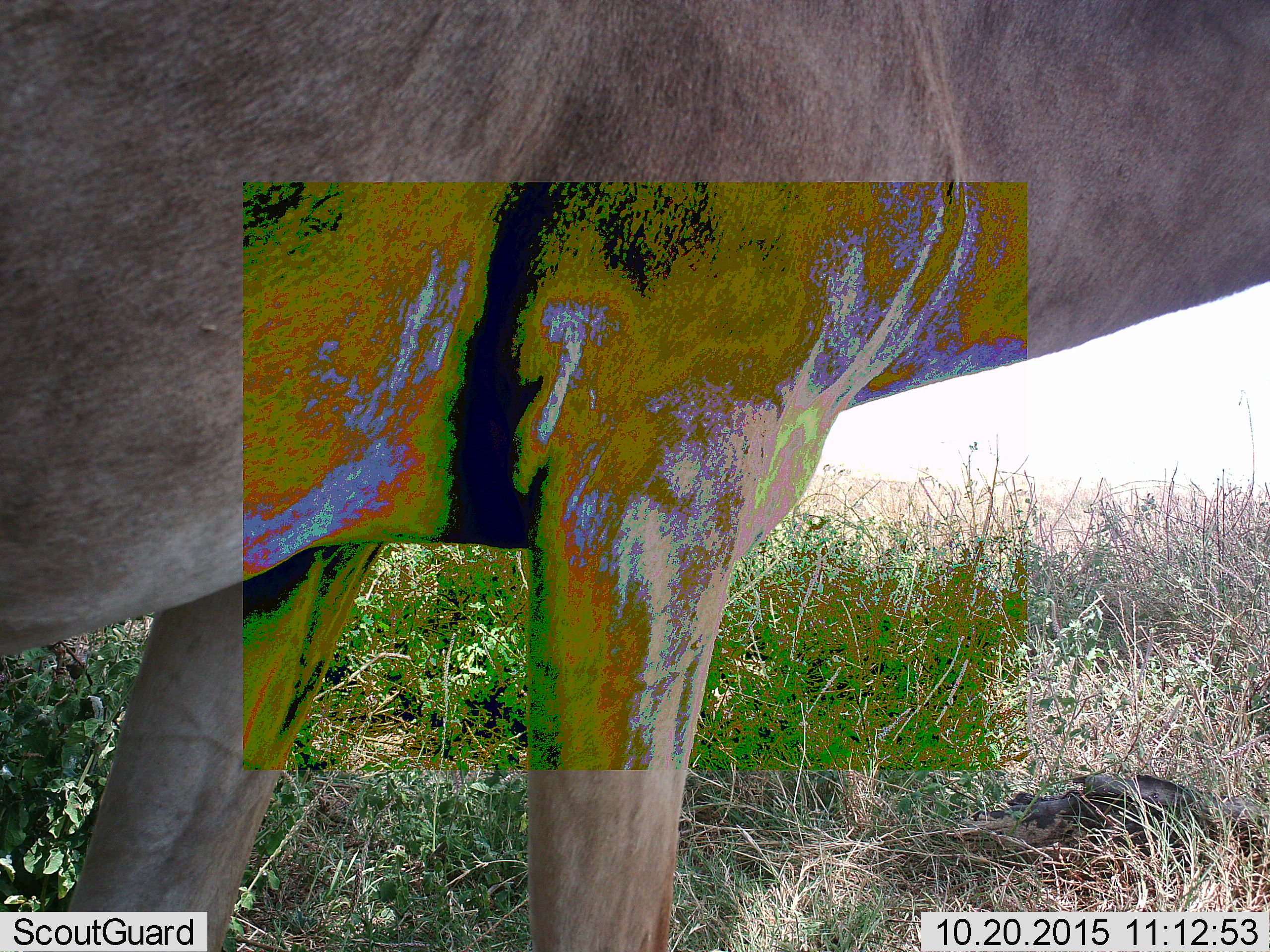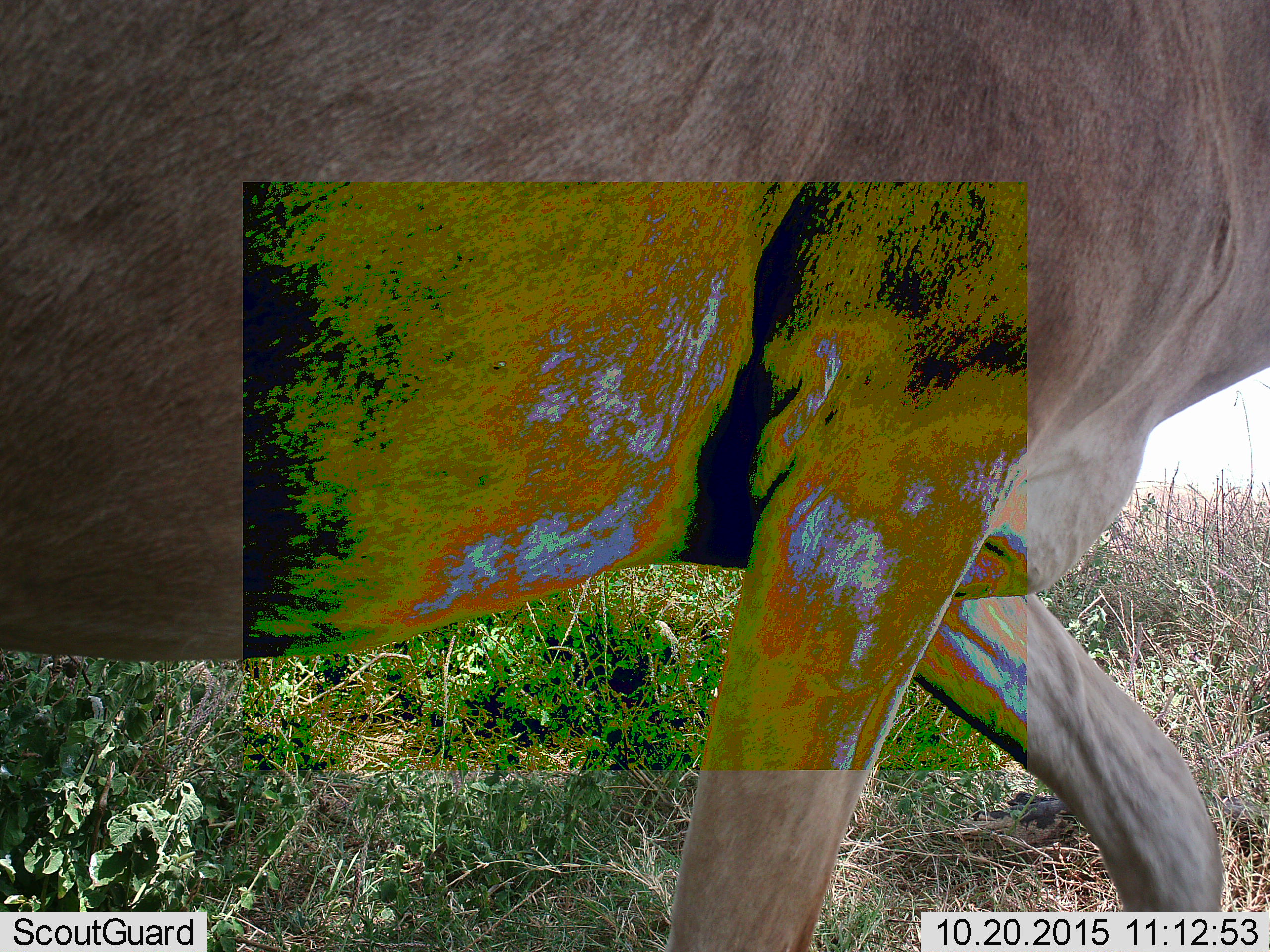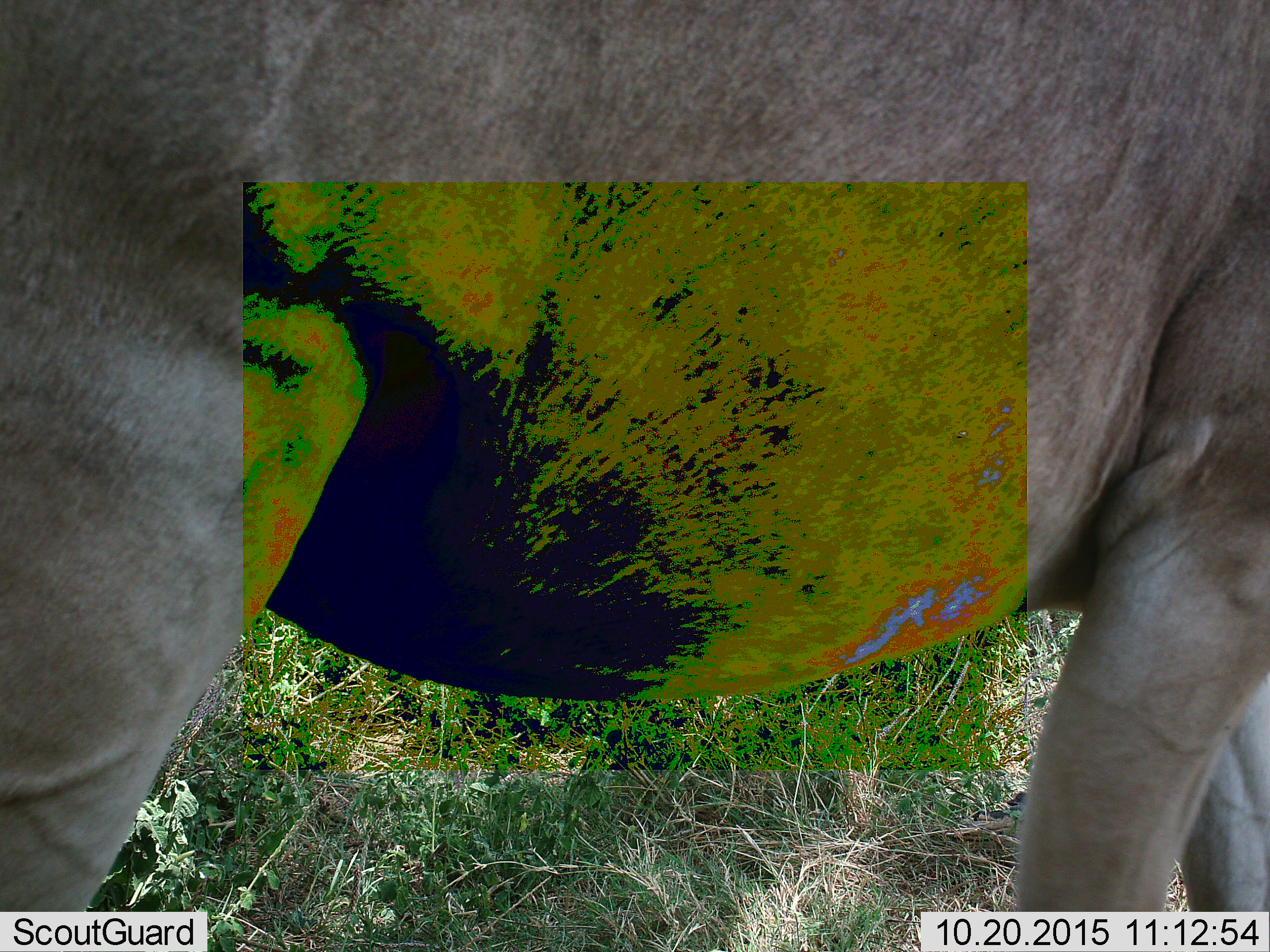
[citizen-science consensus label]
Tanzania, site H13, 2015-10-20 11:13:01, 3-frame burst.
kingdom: Animalia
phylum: Chordata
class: Mammalia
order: Artiodactyla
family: Bovidae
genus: Damaliscus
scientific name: Damaliscus lunatus jimela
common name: topi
Topi (Damaliscus lunatus jimela), count 1. Behavior (volunteer vote fractions): standing 0%, resting 0%, moving 100%, interacting 0%. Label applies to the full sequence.